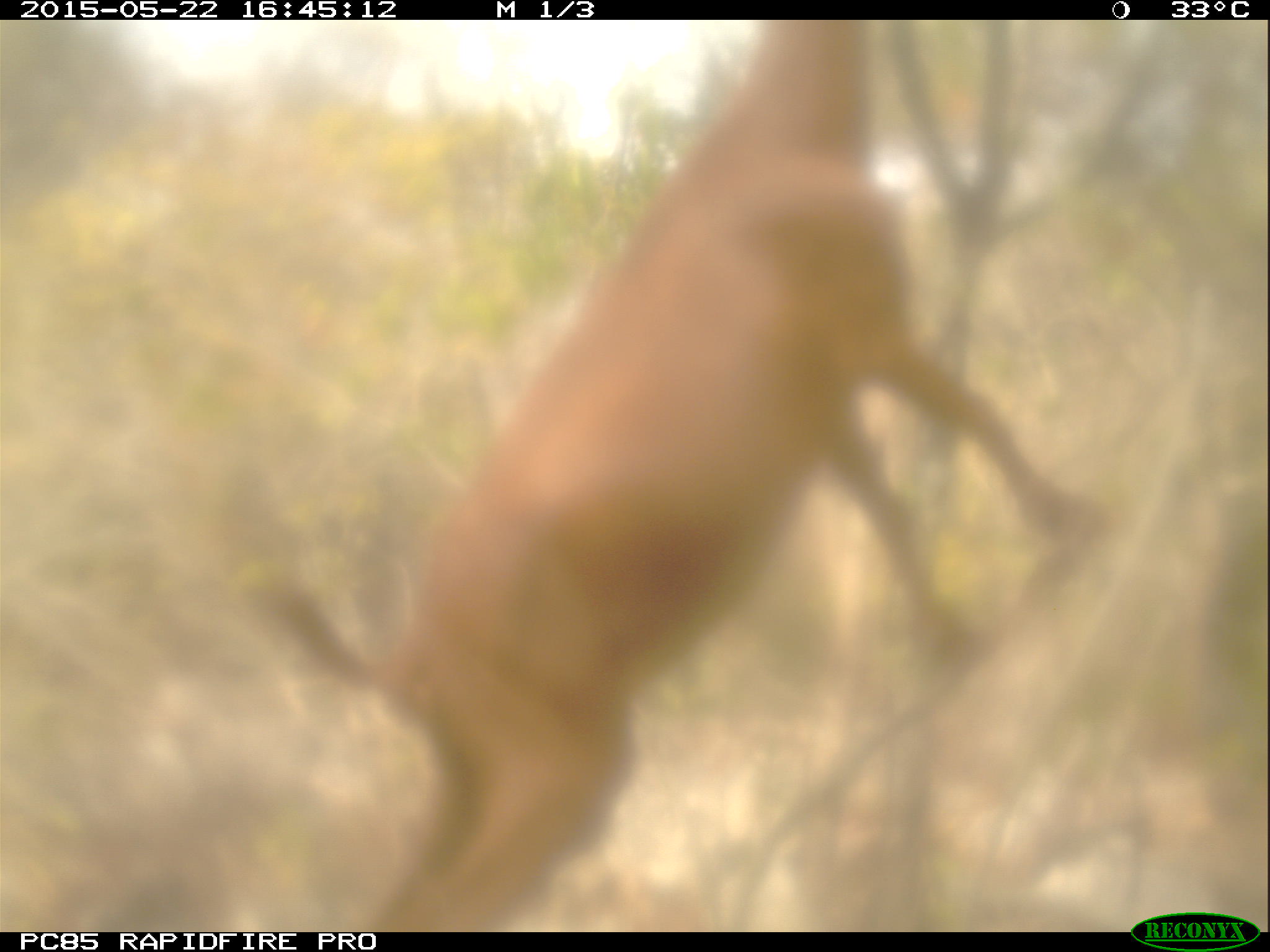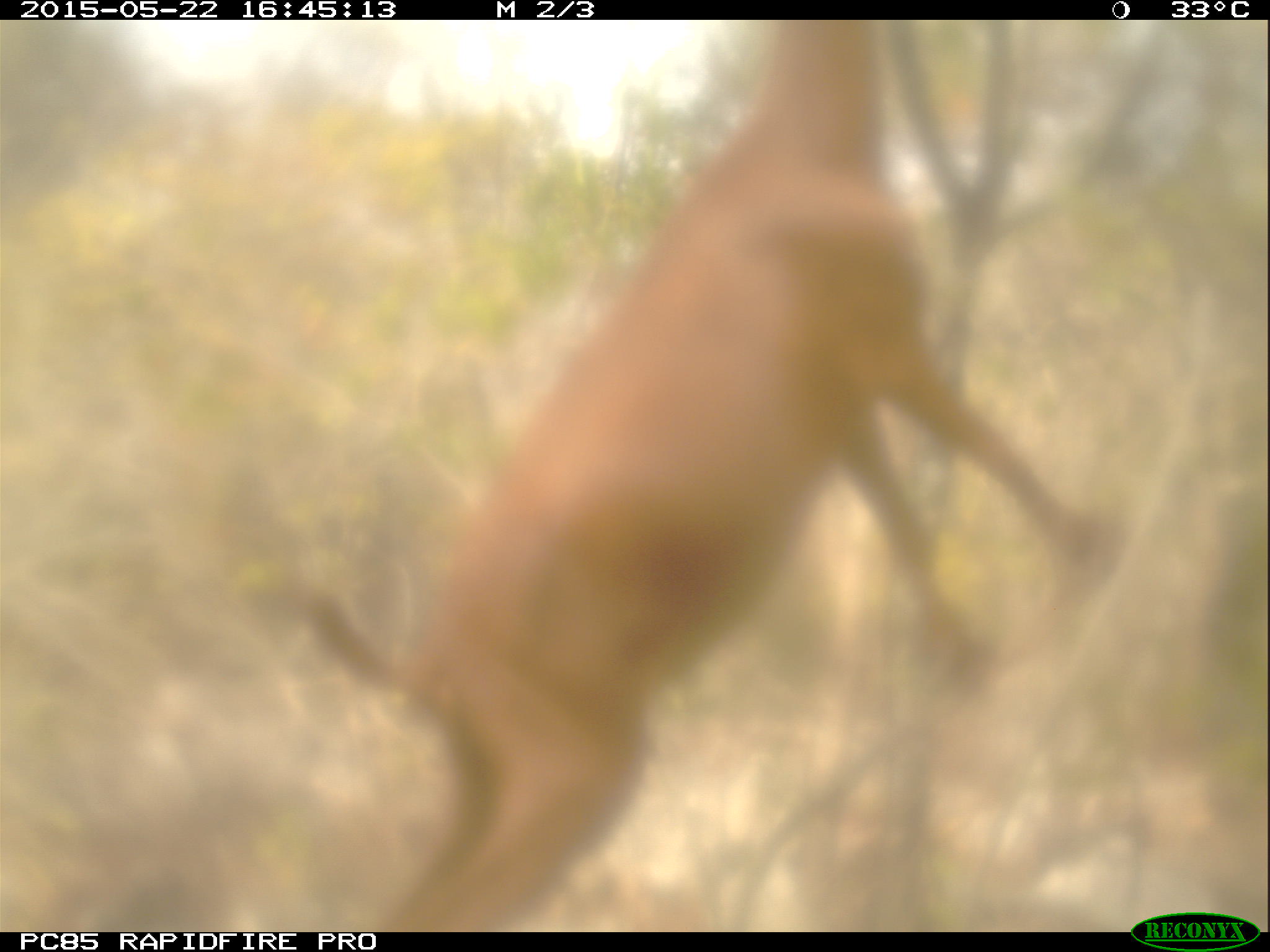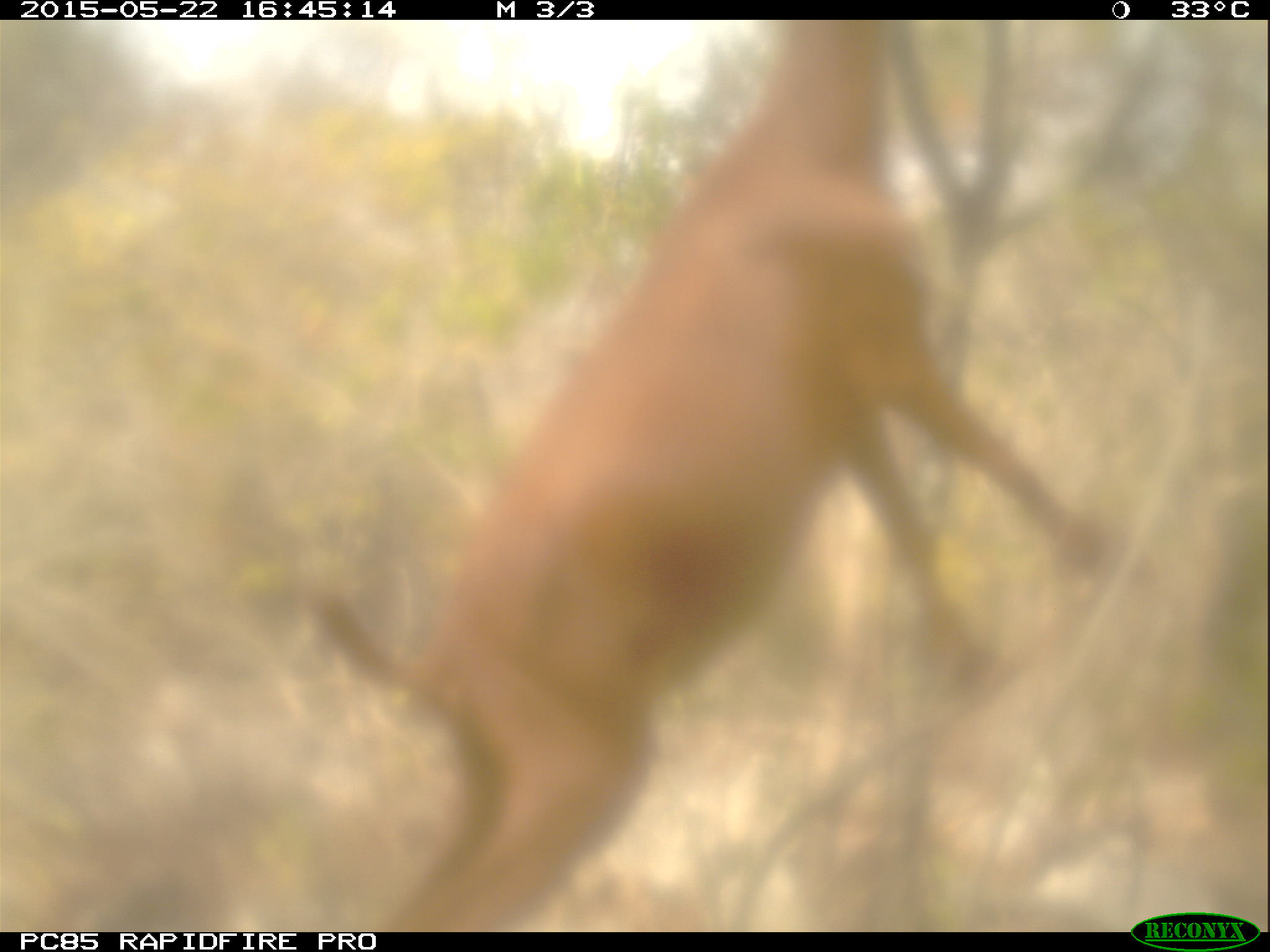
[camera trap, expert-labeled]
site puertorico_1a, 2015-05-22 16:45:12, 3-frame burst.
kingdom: Animalia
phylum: Chordata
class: Mammalia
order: Artiodactyla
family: Bovidae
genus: Capra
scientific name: Capra hircus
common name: goat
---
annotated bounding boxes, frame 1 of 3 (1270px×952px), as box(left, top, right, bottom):
goat: box(256, 20, 1052, 930)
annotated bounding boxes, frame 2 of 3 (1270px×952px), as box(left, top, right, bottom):
goat: box(256, 18, 1119, 930)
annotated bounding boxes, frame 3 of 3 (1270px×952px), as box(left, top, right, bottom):
goat: box(299, 18, 1119, 933)